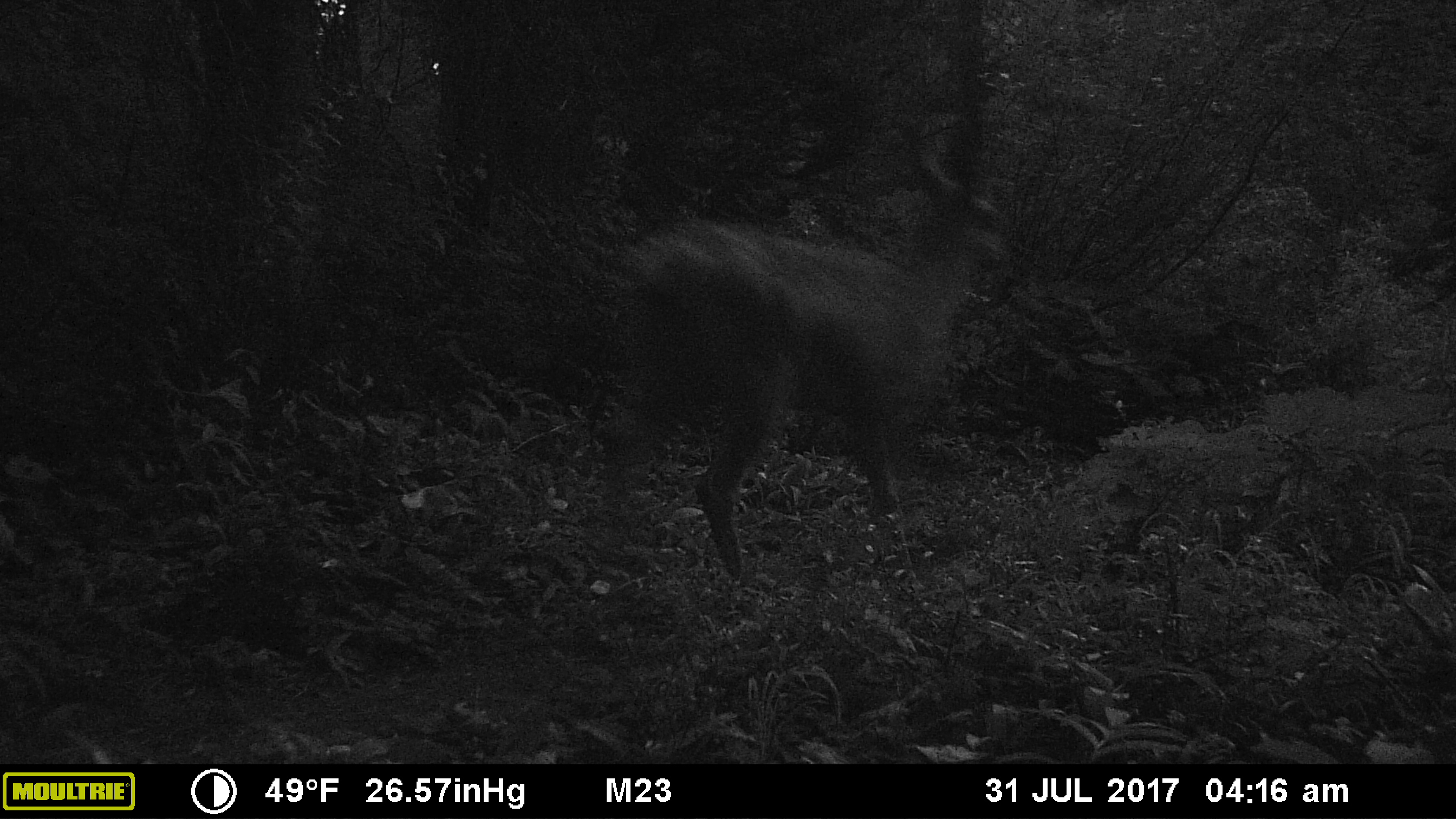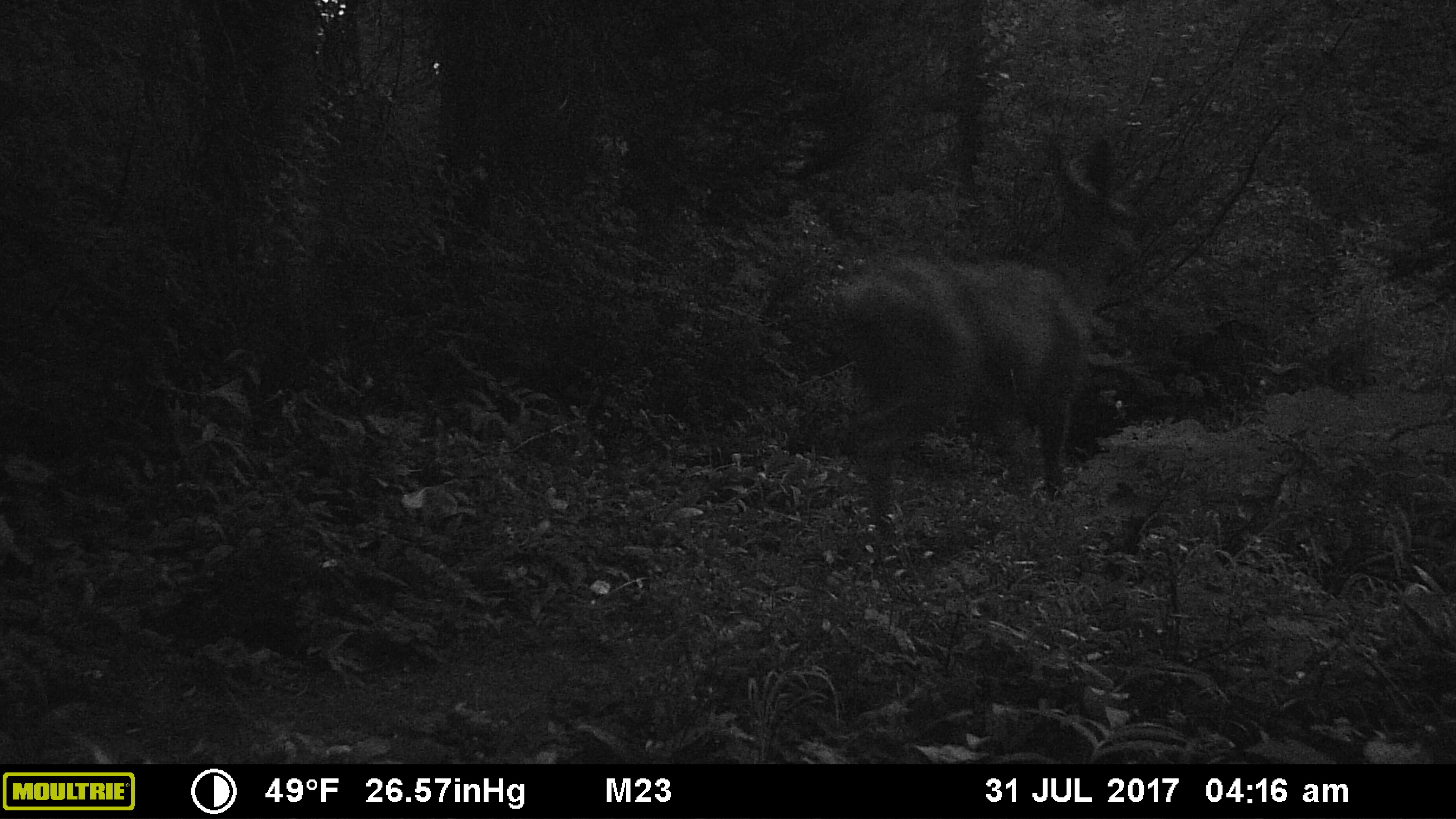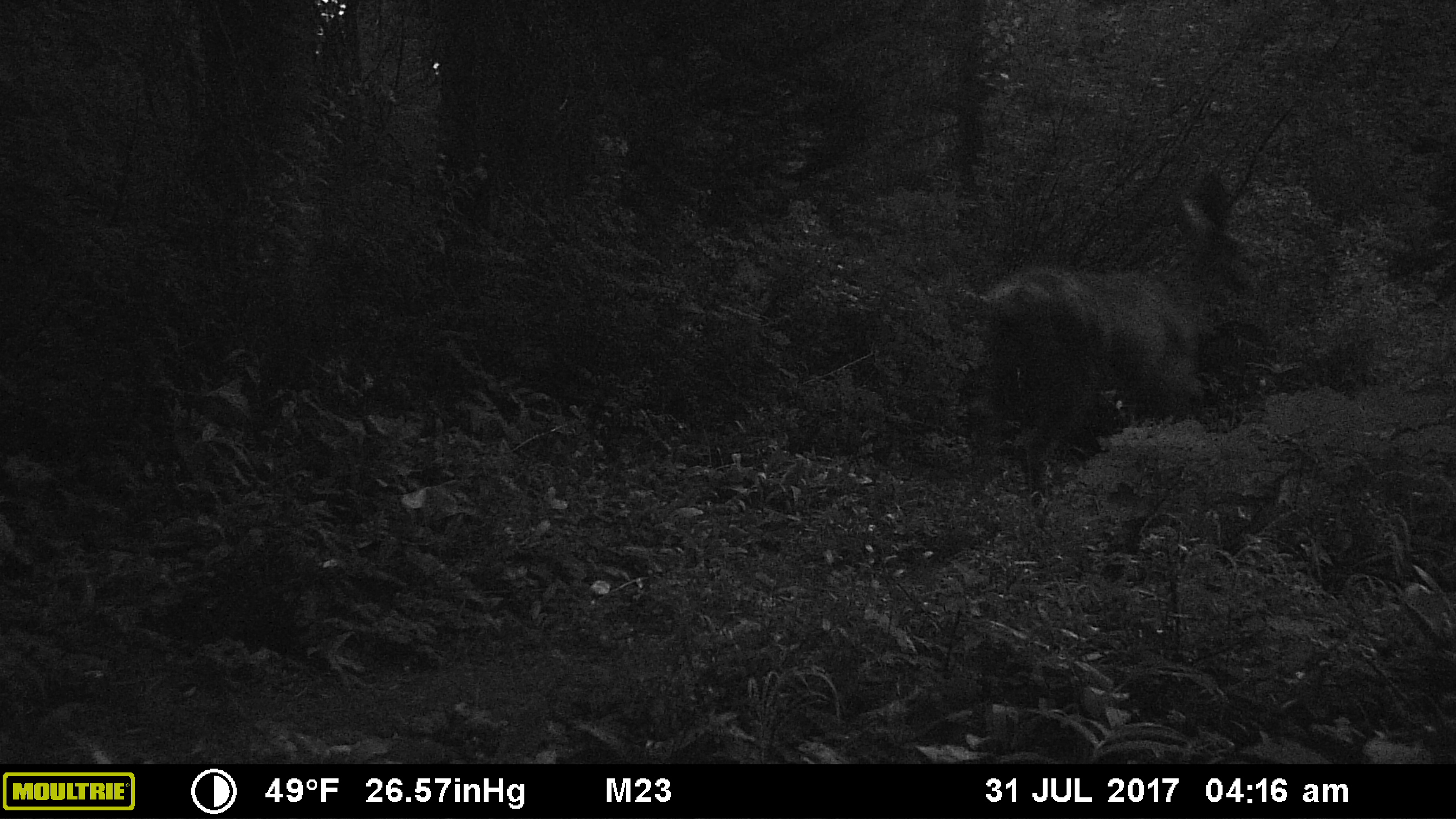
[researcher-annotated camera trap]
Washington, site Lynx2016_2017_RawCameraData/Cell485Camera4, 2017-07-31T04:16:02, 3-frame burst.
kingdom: Animalia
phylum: Chordata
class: Mammalia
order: Artiodactyla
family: Cervidae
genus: Odocoileus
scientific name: Odocoileus hemionus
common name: mule deer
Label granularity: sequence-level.